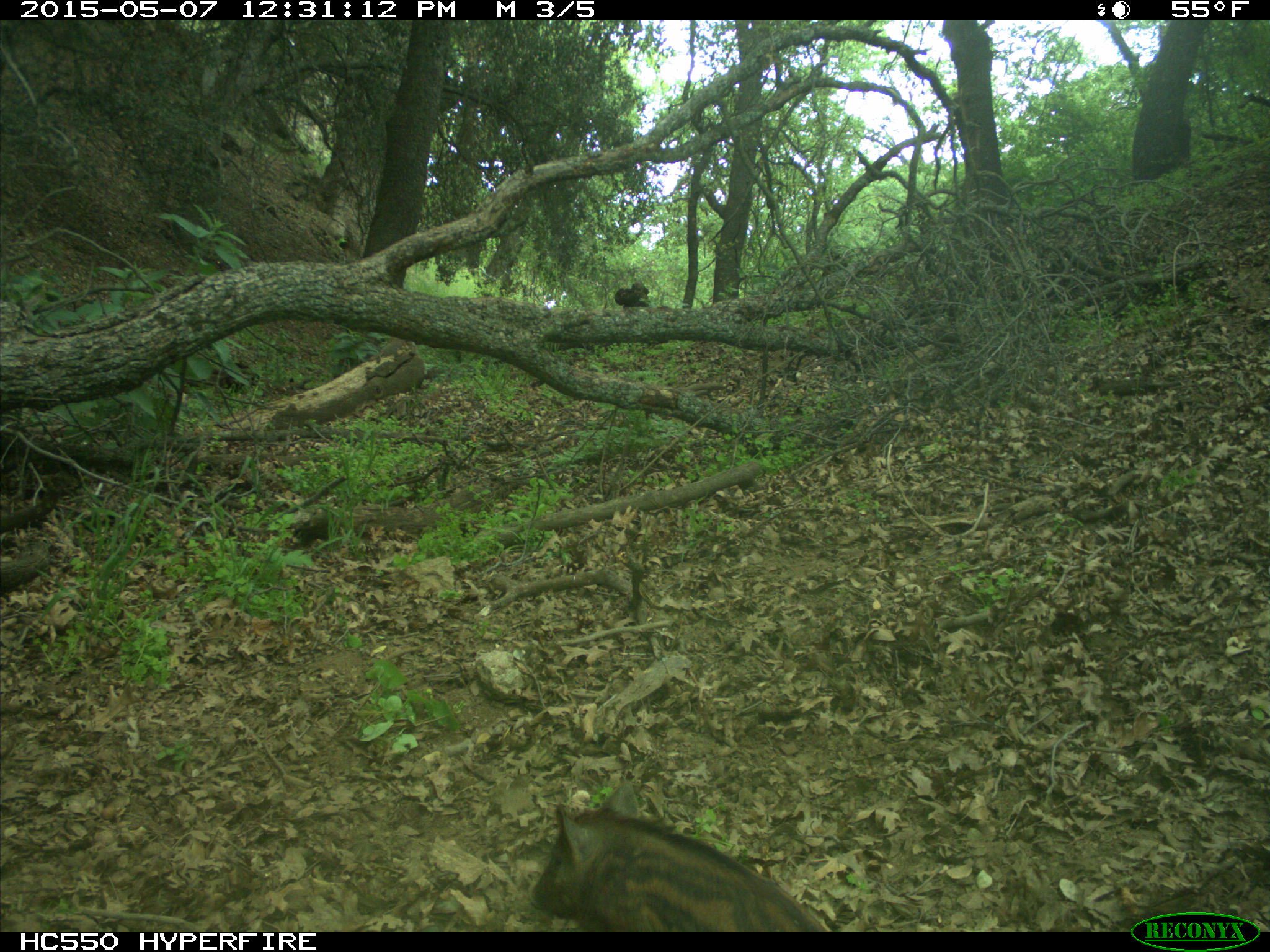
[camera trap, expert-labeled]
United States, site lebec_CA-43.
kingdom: Animalia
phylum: Chordata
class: Mammalia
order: Artiodactyla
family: Suidae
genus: Sus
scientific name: Sus scrofa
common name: wild boar